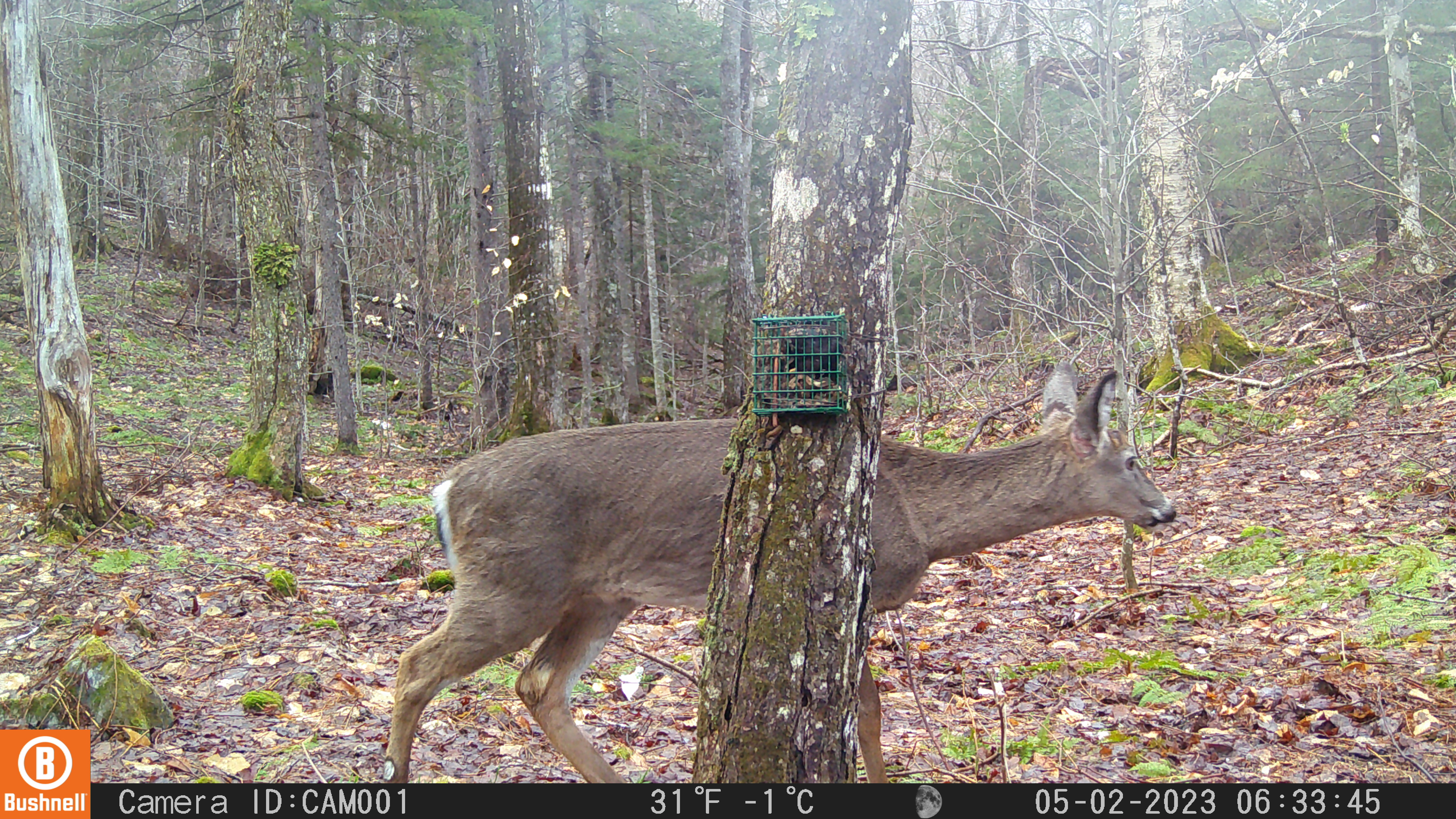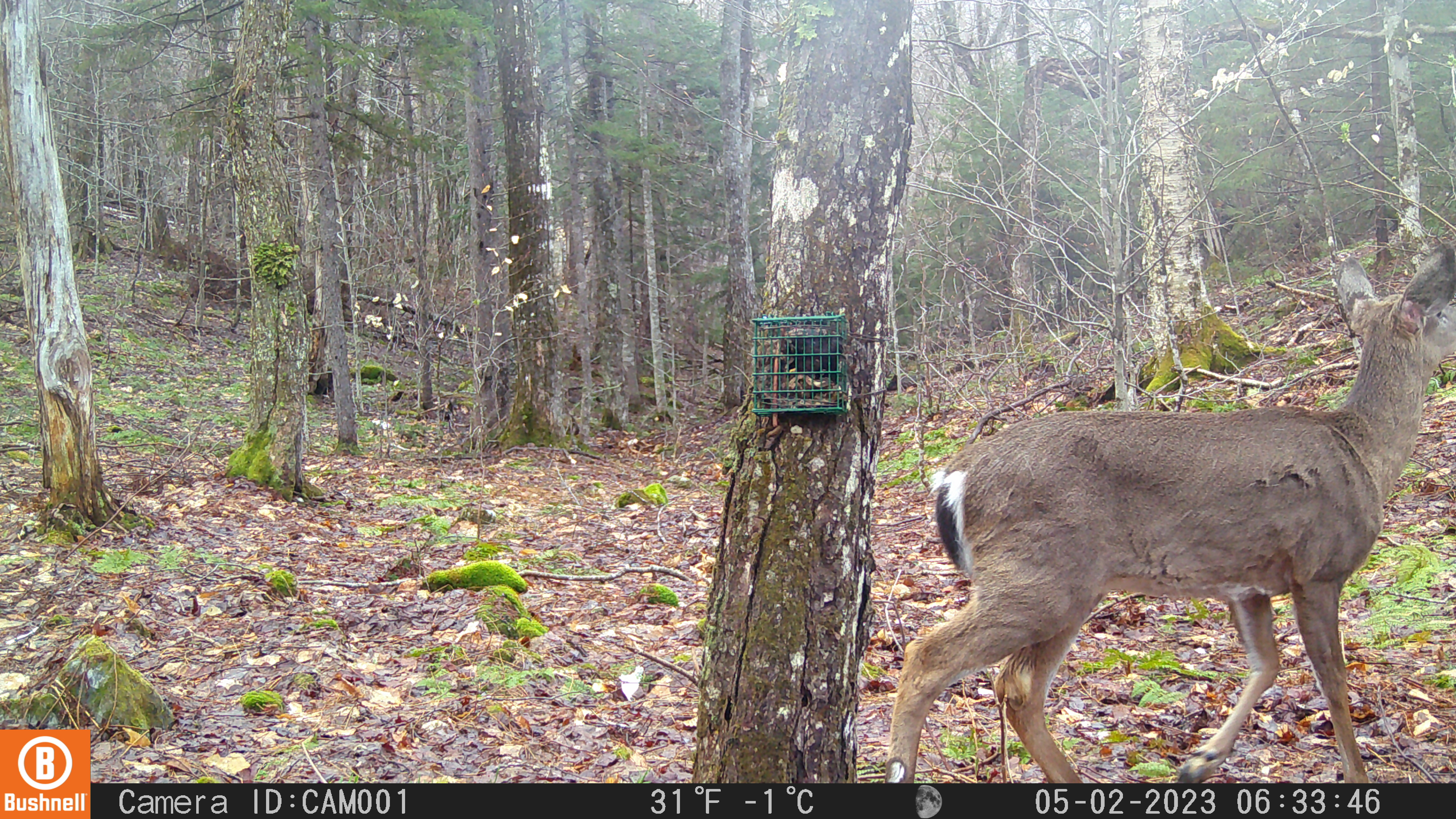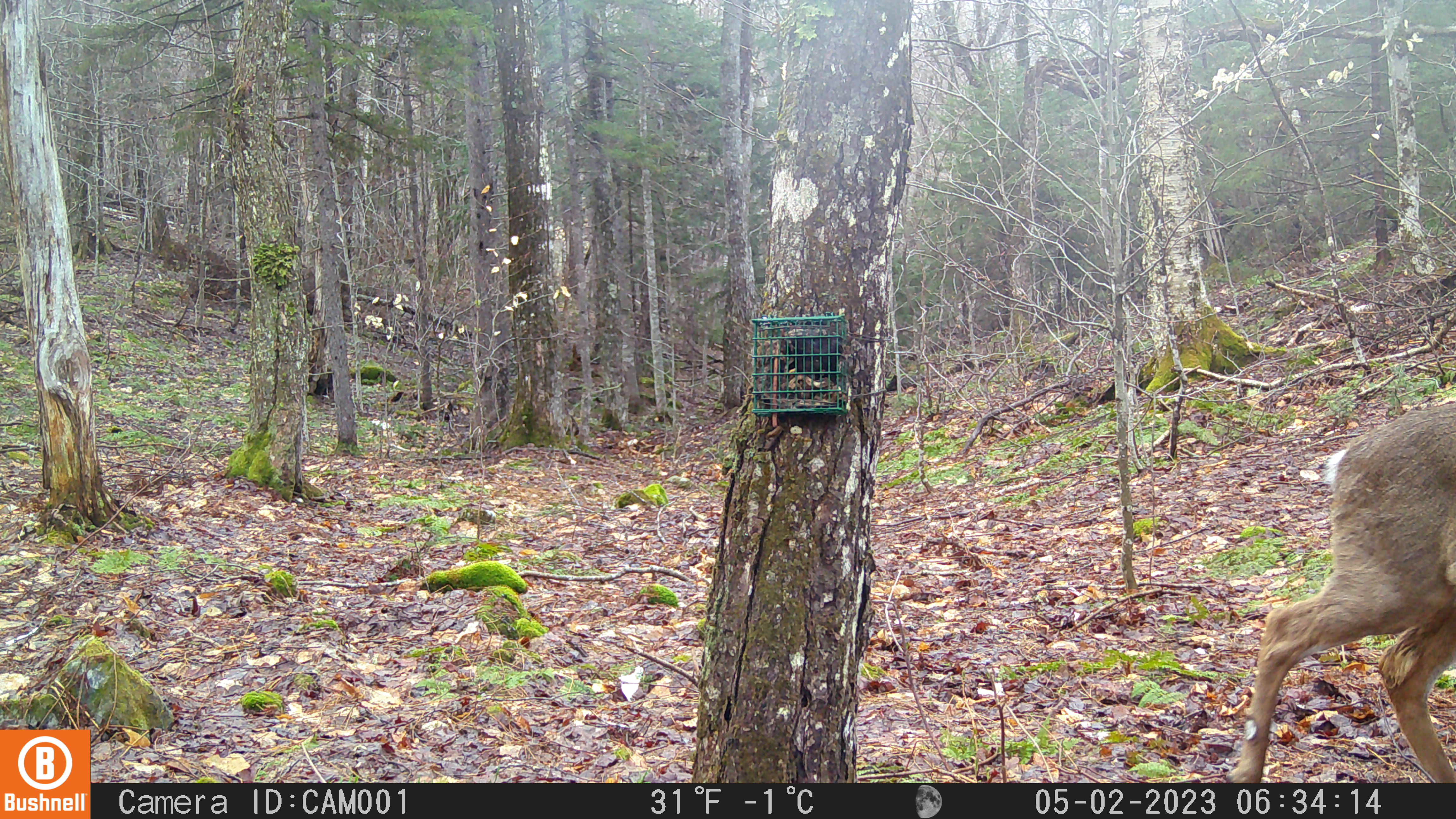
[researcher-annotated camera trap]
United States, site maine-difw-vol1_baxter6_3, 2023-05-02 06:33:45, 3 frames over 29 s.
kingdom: Animalia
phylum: Chordata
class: Mammalia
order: Artiodactyla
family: Cervidae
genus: Odocoileus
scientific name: Odocoileus virginianus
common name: white-tailed deer